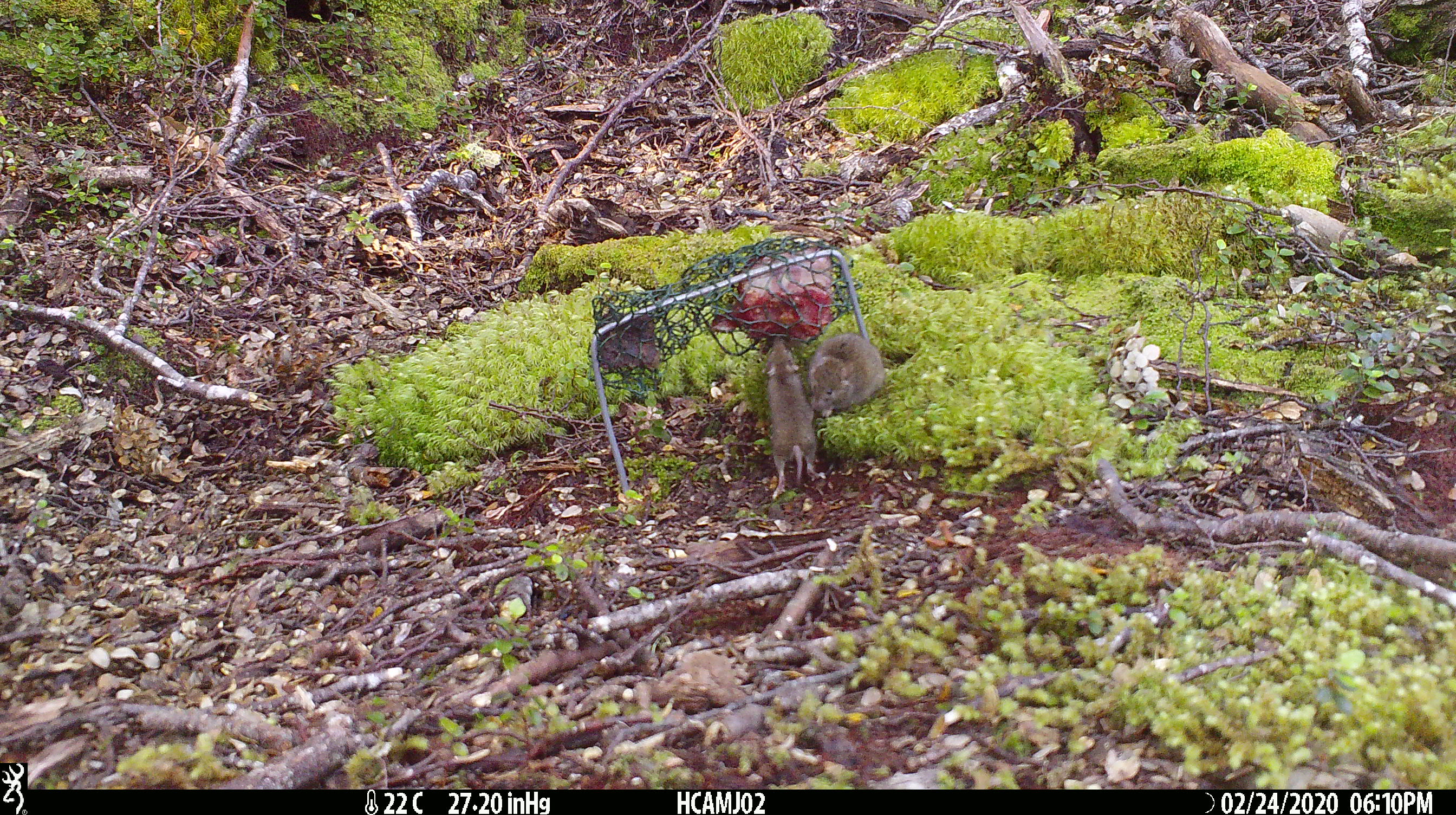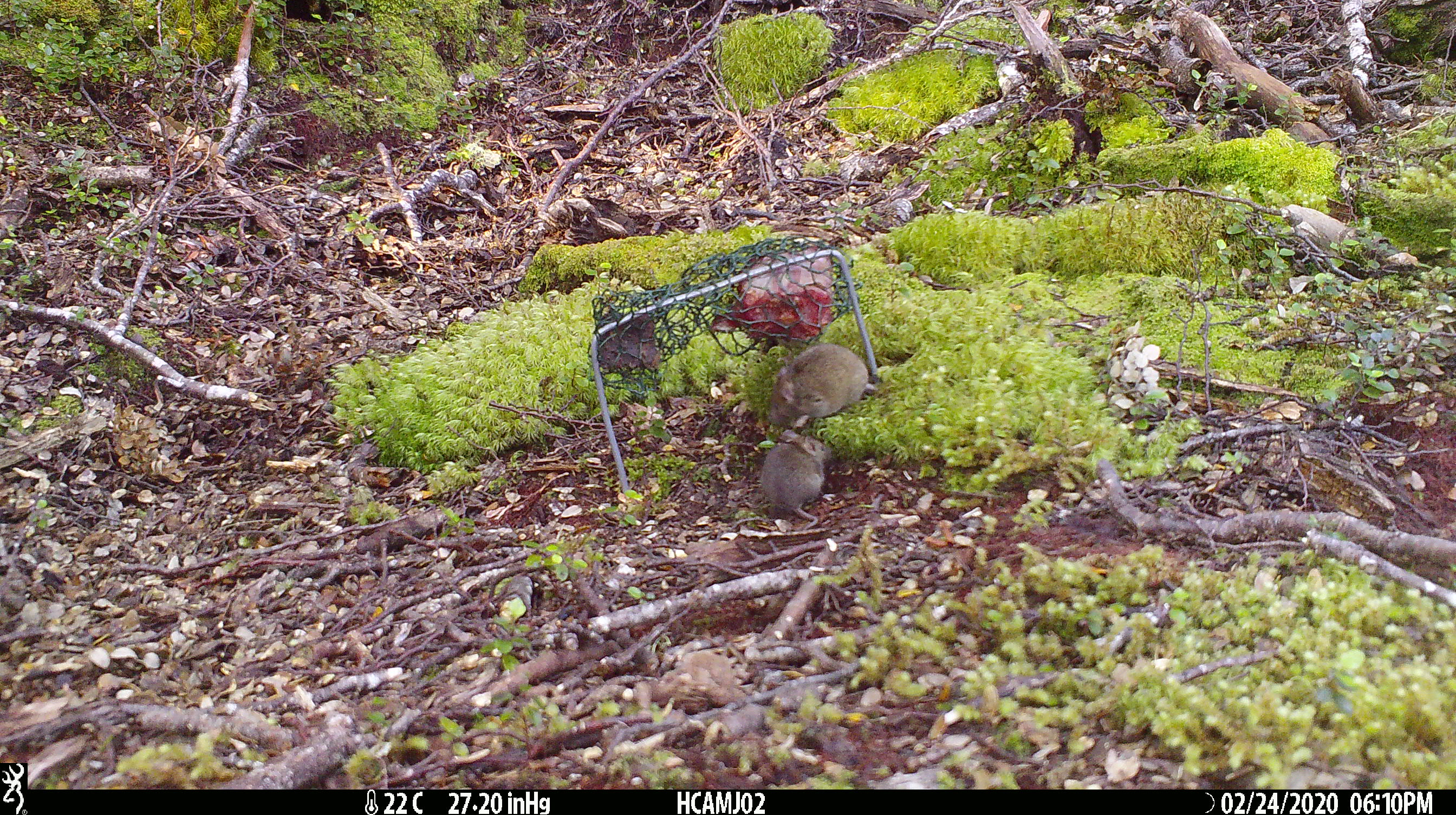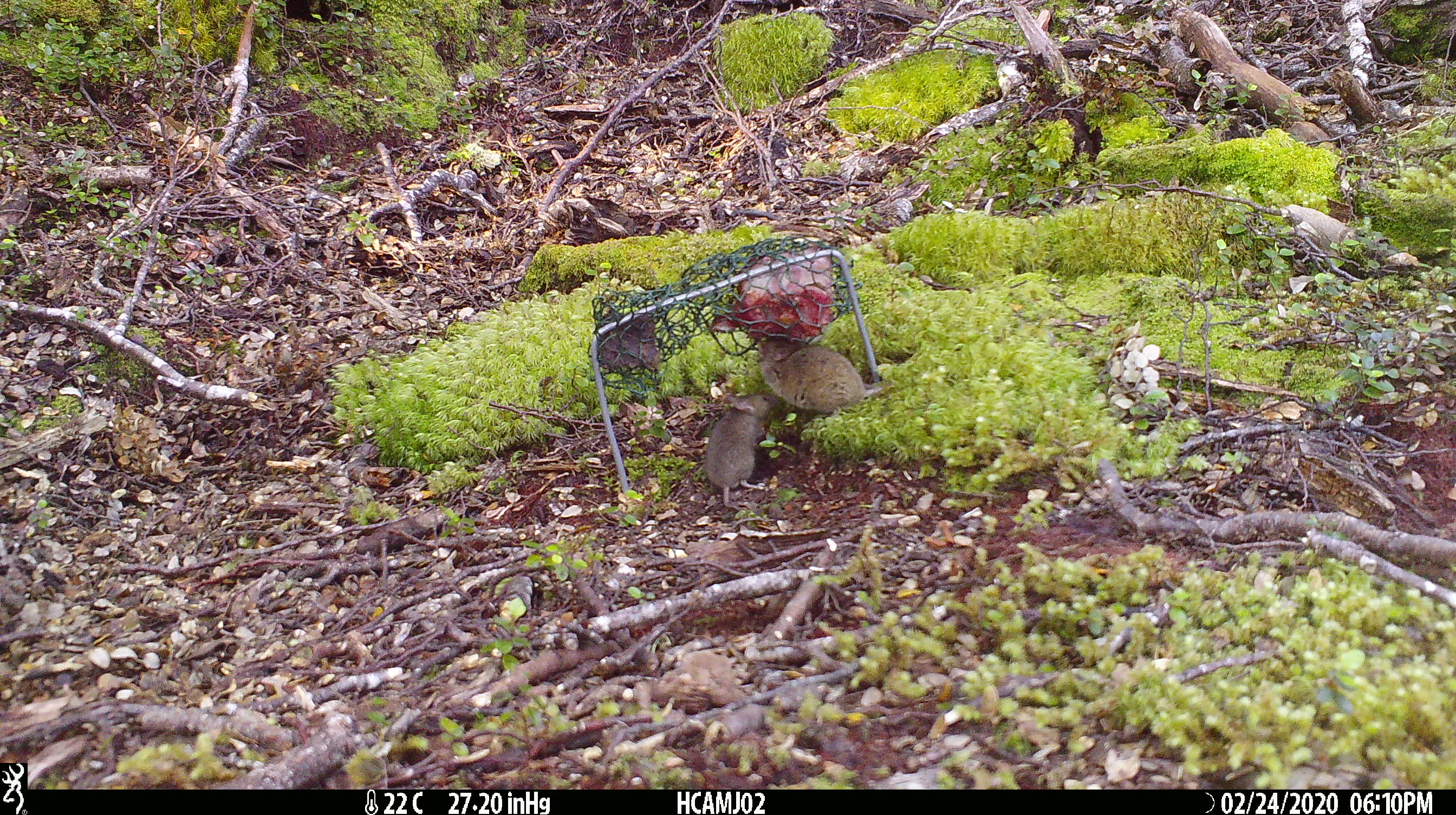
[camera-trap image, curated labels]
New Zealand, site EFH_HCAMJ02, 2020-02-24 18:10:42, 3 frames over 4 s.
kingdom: Animalia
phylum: Chordata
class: Mammalia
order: Rodentia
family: Muridae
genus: Mus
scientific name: Mus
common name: mouse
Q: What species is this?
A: Mouse (Mus).